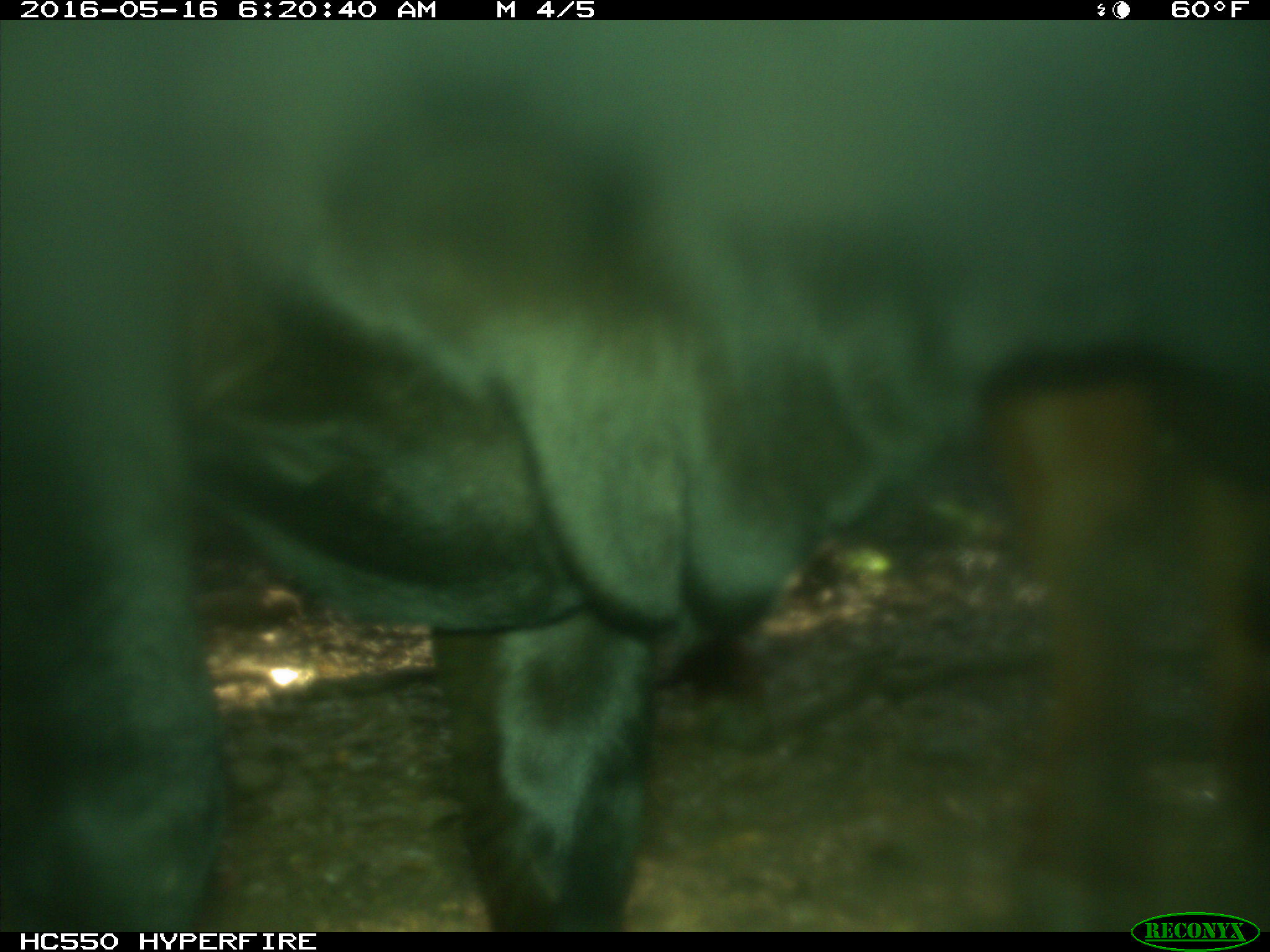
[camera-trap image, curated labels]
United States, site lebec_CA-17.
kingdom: Animalia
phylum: Chordata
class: Mammalia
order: Artiodactyla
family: Bovidae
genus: Bos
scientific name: Bos taurus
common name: domestic cow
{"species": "Bos taurus (domestic cow)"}